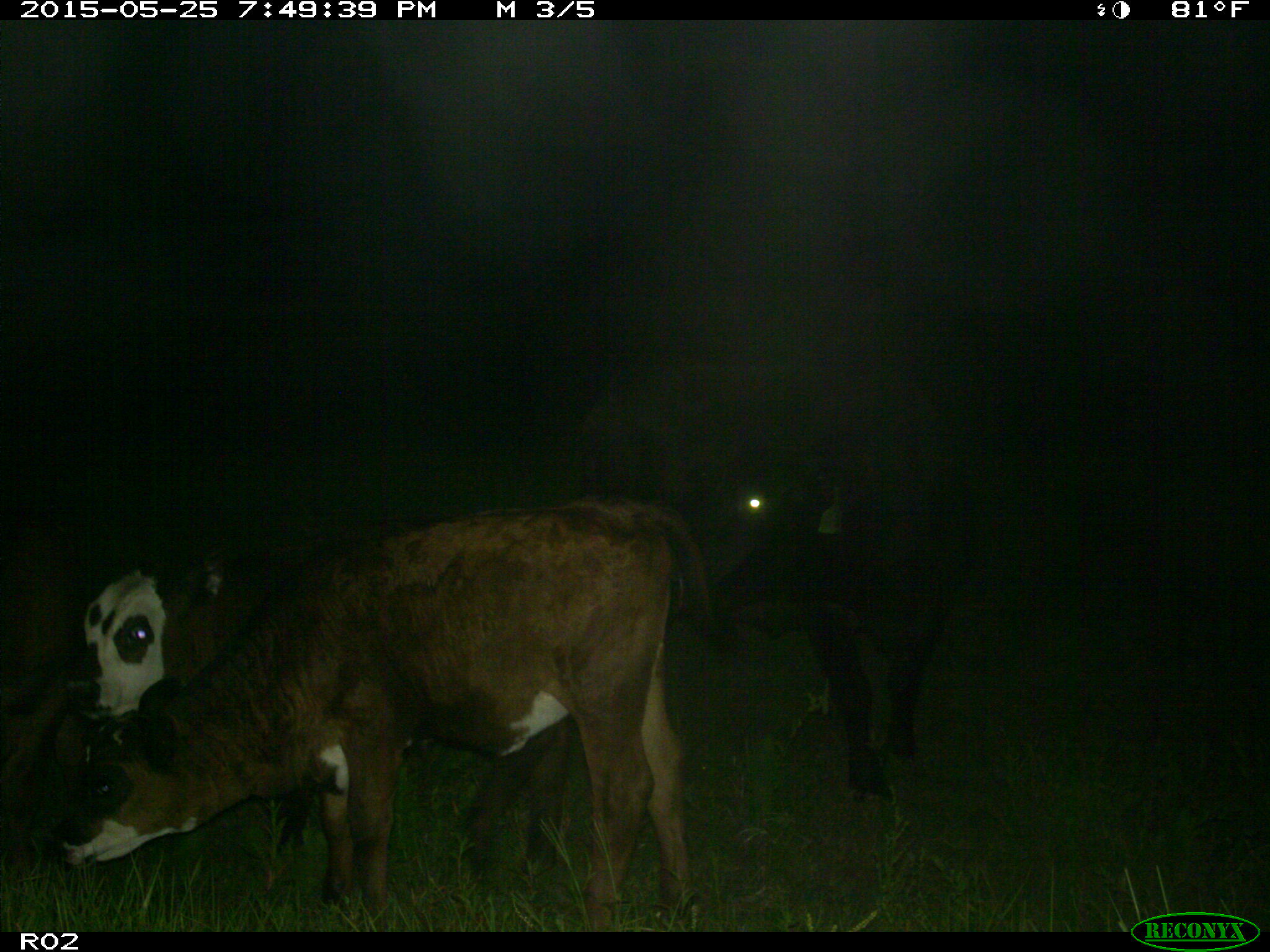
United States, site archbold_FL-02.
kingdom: Animalia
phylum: Chordata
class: Mammalia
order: Artiodactyla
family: Bovidae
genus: Bos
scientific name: Bos taurus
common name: domestic cow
Bos taurus (domestic cow).